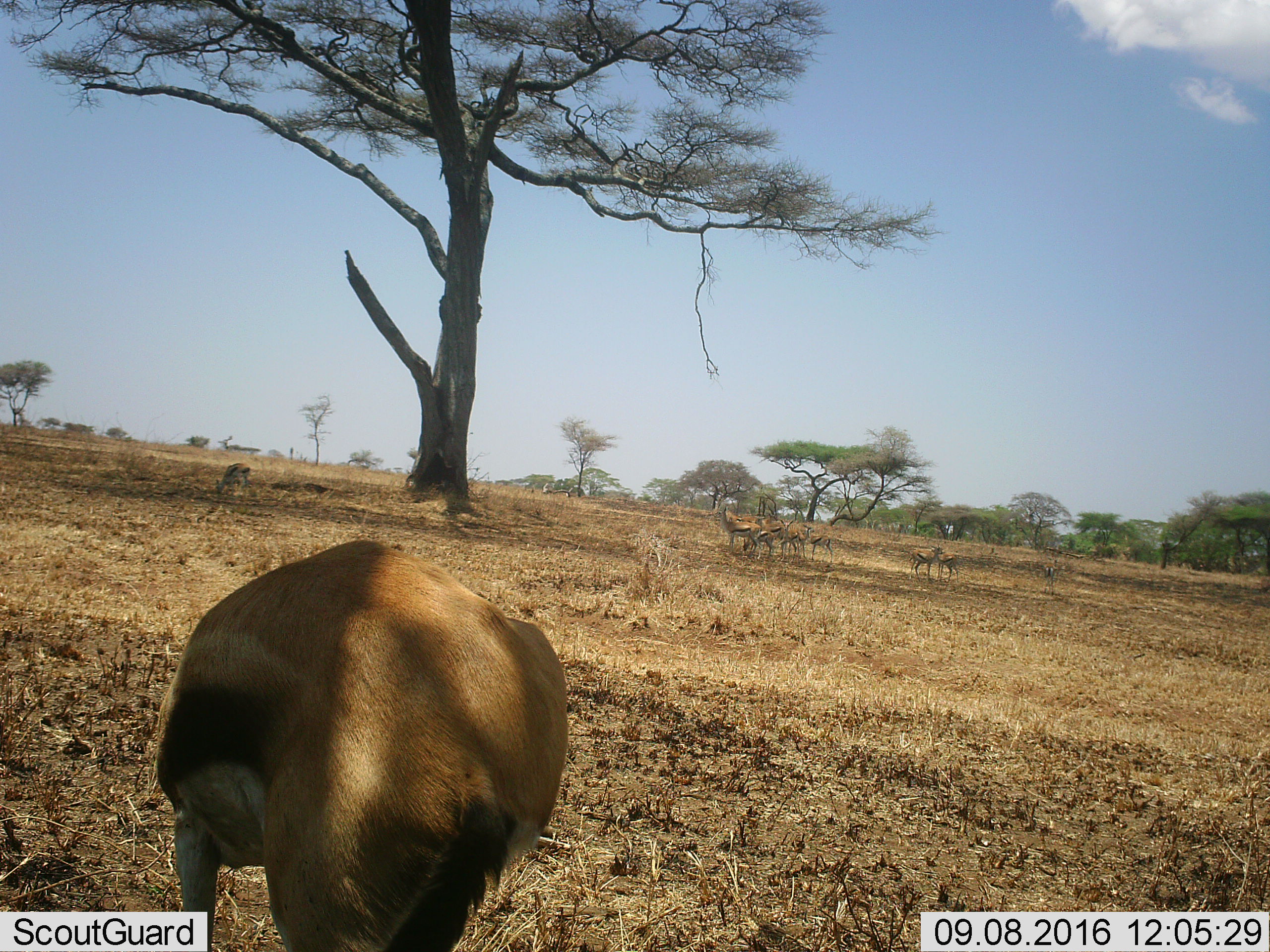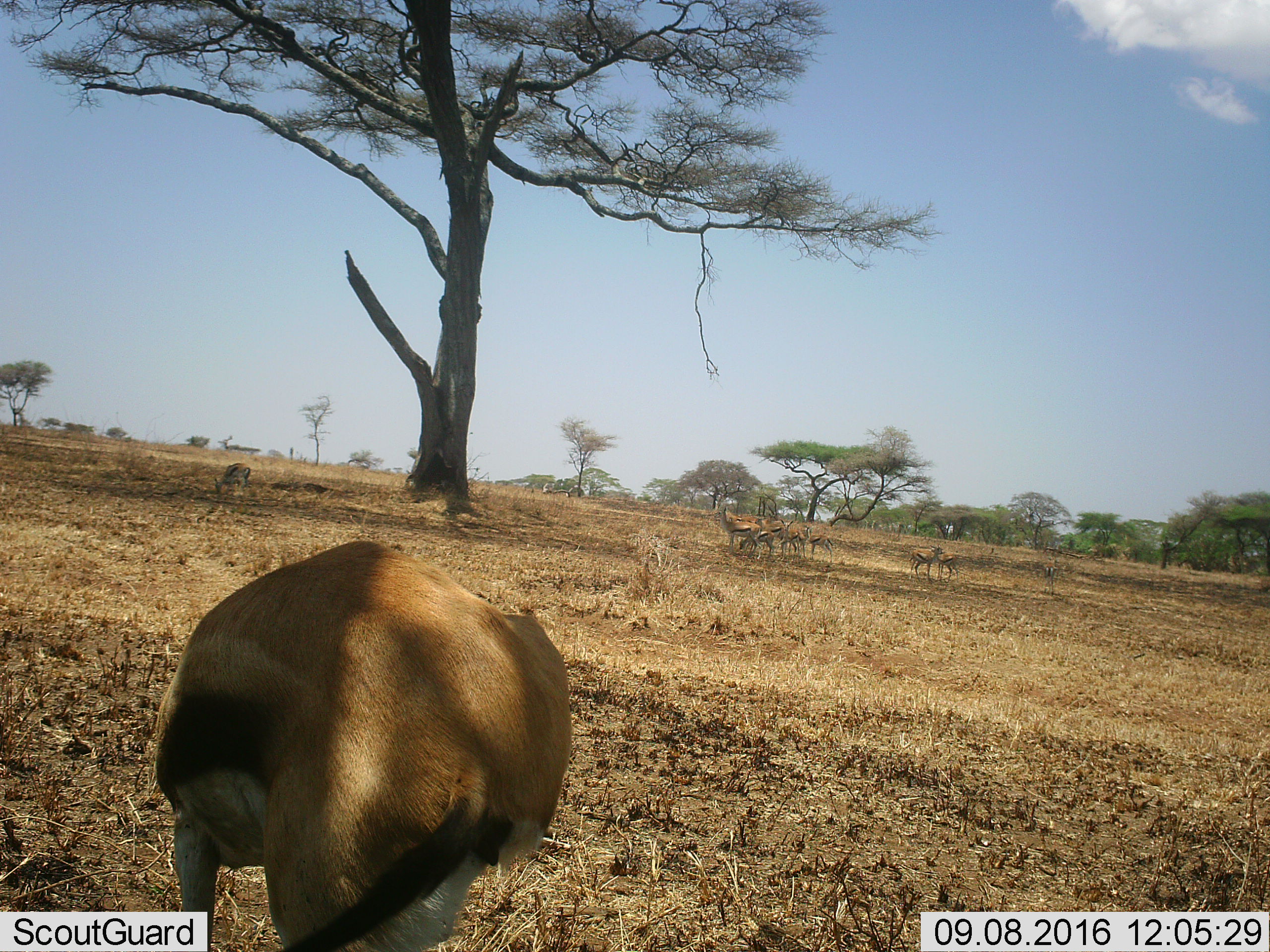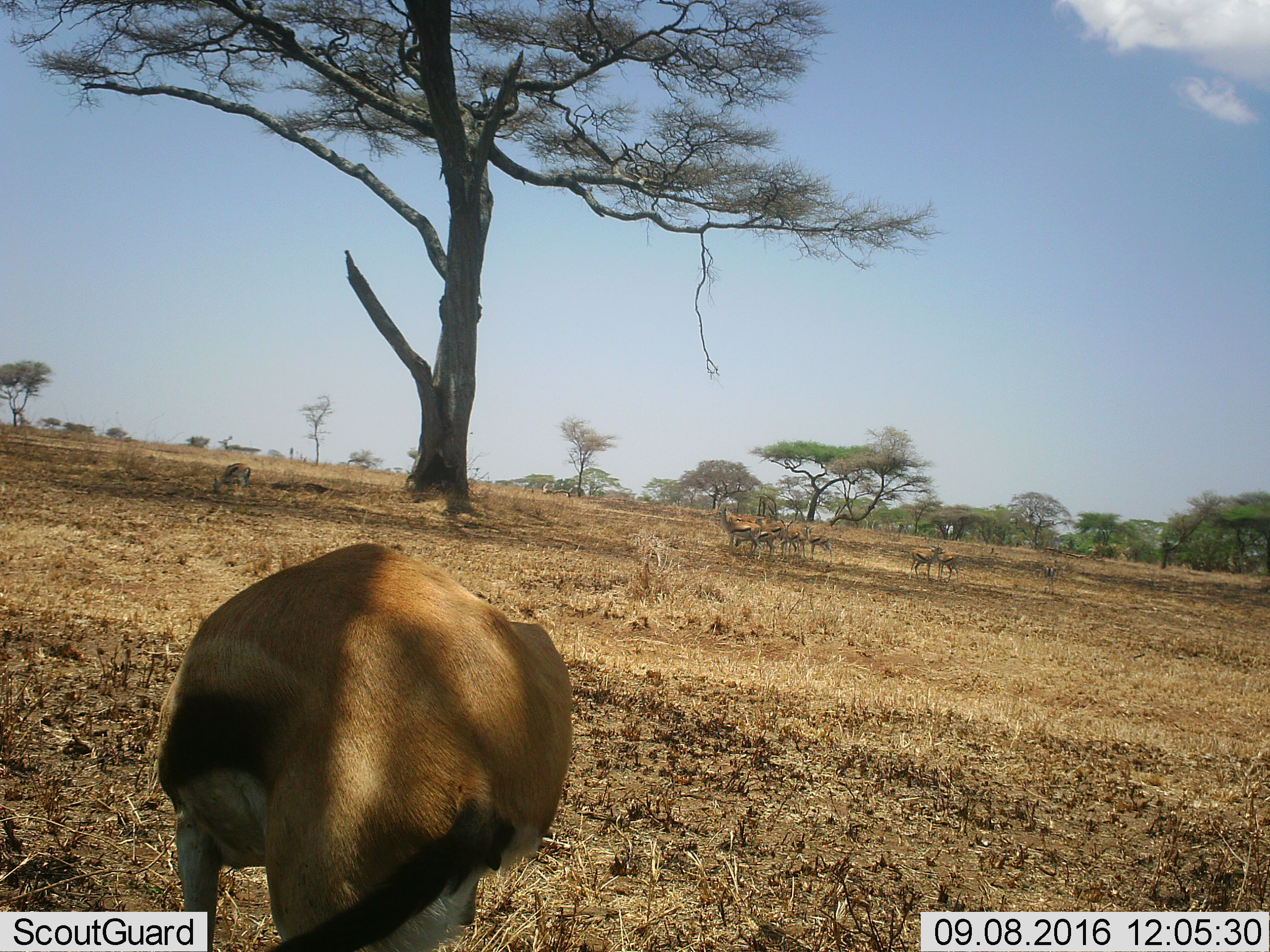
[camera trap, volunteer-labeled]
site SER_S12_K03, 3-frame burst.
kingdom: Animalia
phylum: Chordata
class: Mammalia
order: Artiodactyla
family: Bovidae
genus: Eudorcas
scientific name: Eudorcas thomsonii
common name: thomson's gazelle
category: gazellethomsons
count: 10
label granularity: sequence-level